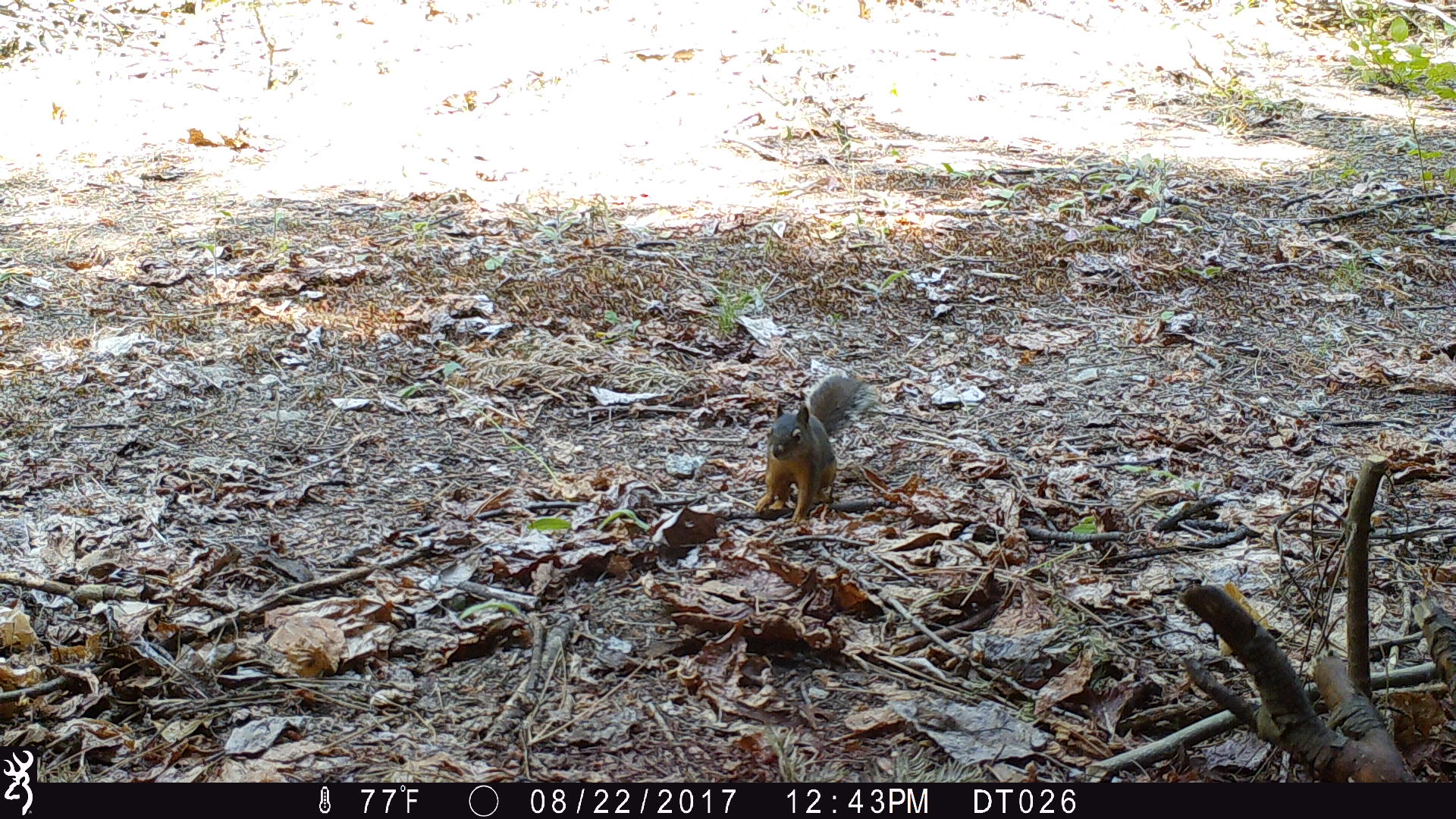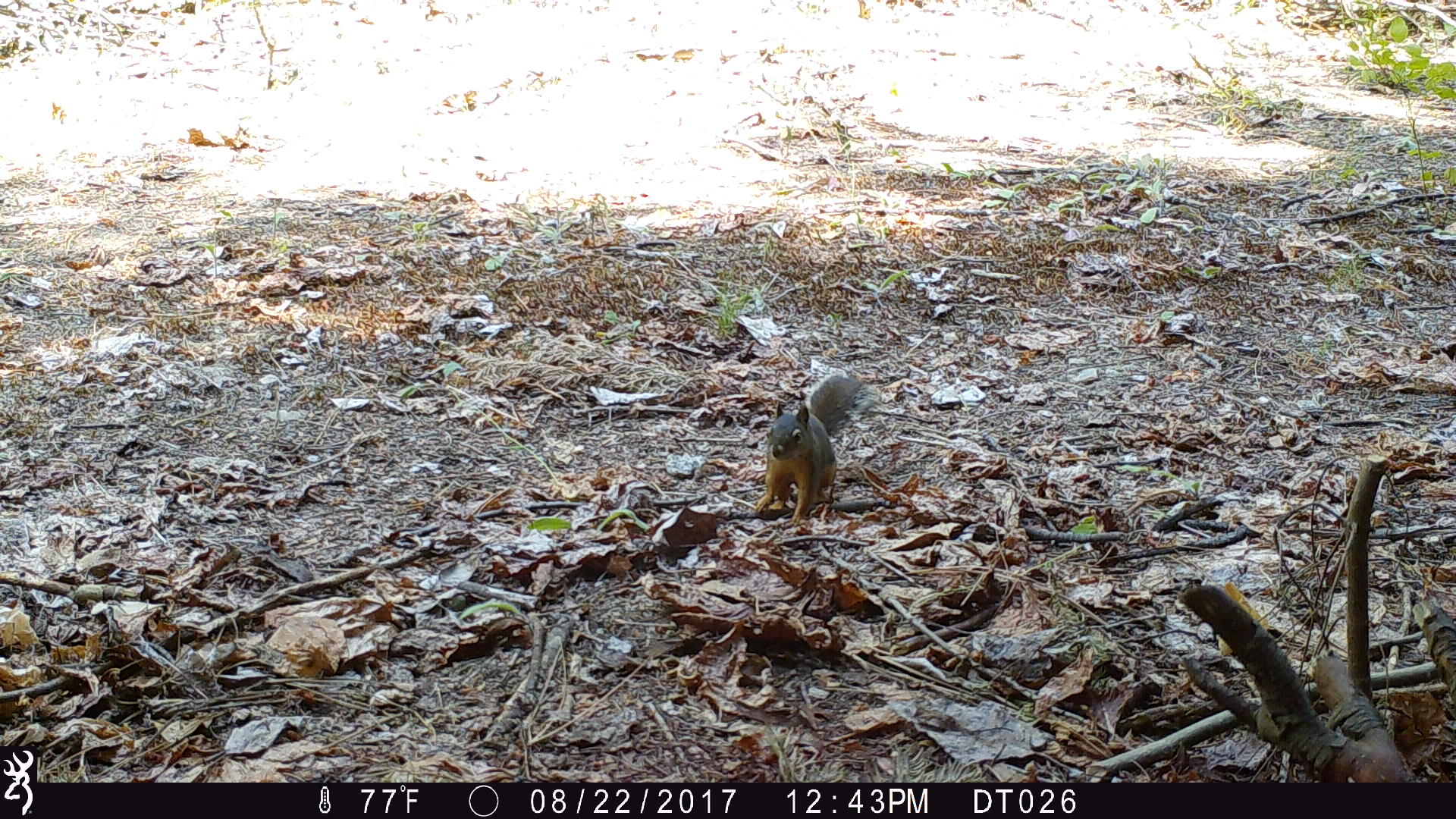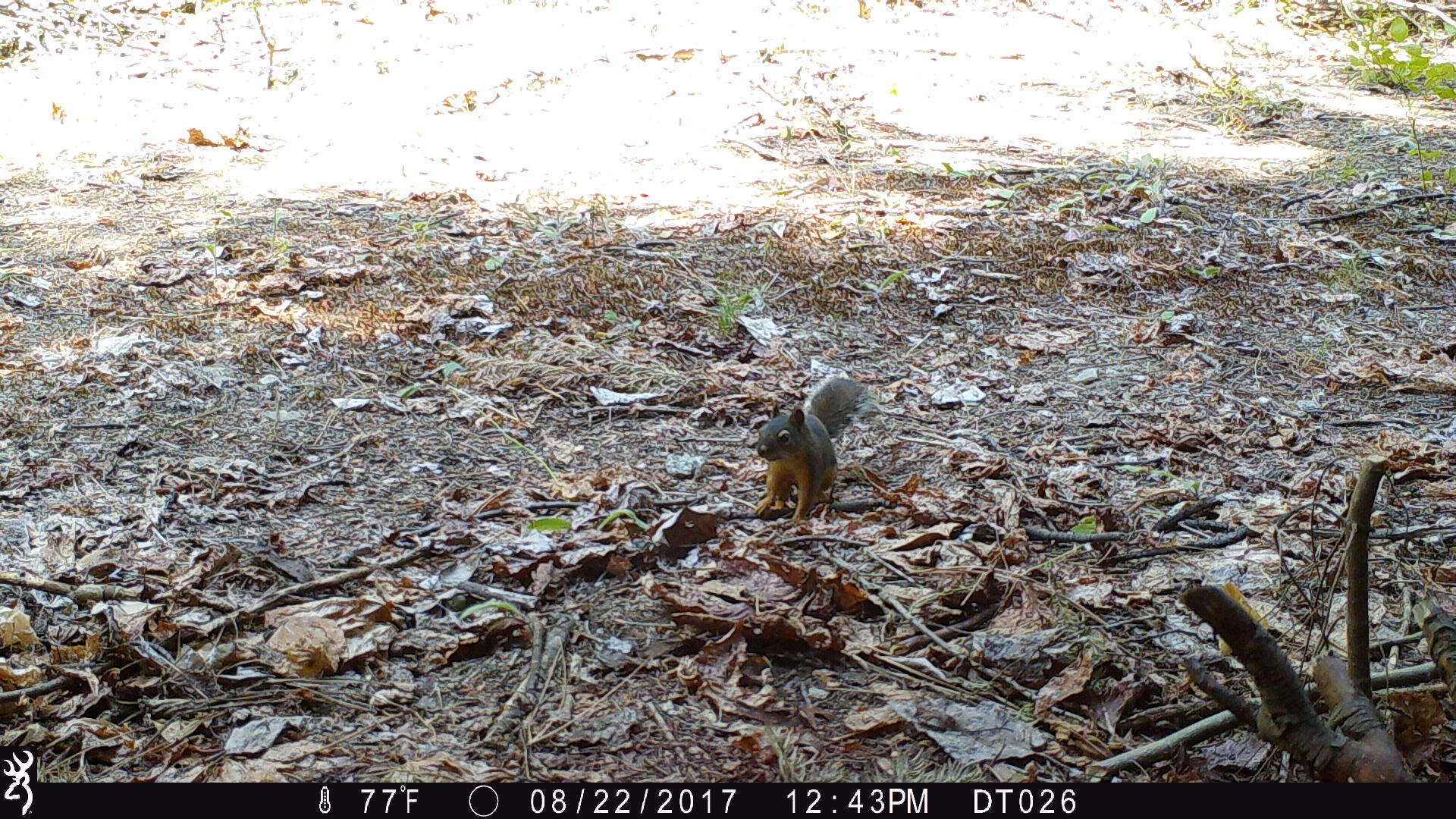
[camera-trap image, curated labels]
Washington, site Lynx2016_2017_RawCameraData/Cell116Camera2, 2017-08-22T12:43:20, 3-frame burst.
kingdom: Animalia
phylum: Chordata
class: Mammalia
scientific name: Mammalia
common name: small mammal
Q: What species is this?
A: Small mammal (Mammalia).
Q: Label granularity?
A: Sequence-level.